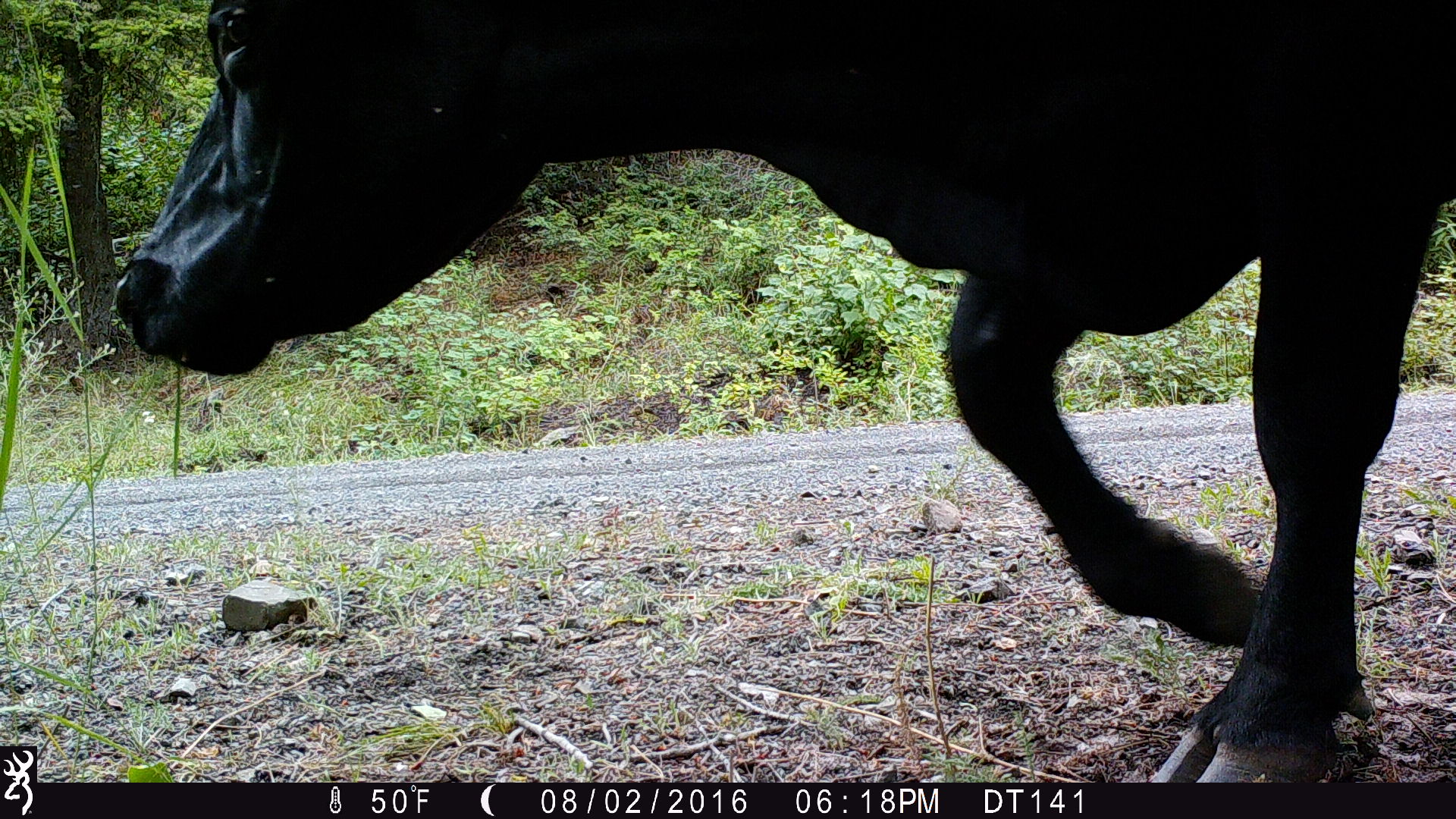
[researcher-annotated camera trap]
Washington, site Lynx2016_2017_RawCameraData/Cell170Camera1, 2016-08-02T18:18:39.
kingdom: Animalia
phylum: Chordata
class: Mammalia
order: Artiodactyla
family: Bovidae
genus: Bos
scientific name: Bos taurus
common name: domestic cattle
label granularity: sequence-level